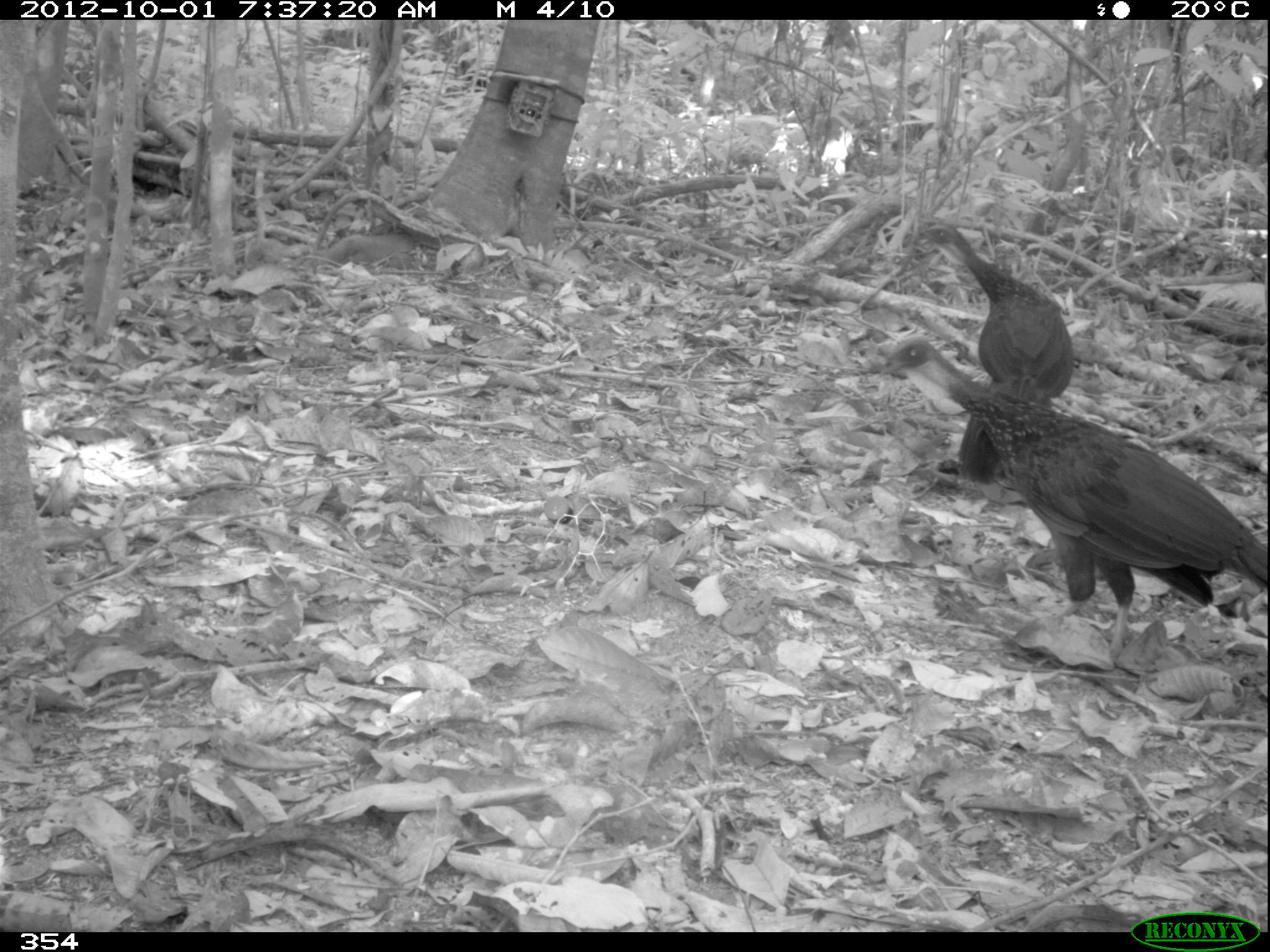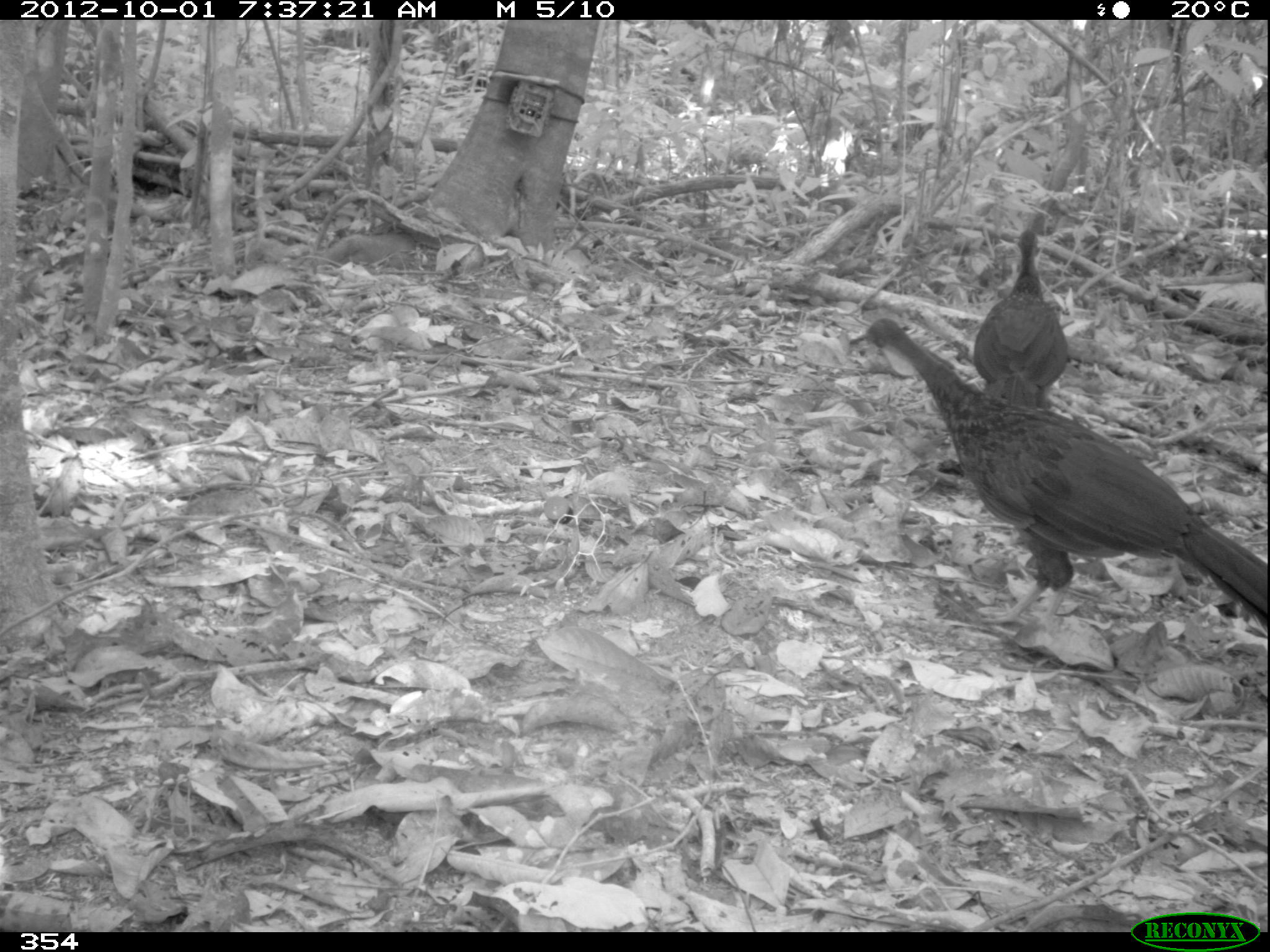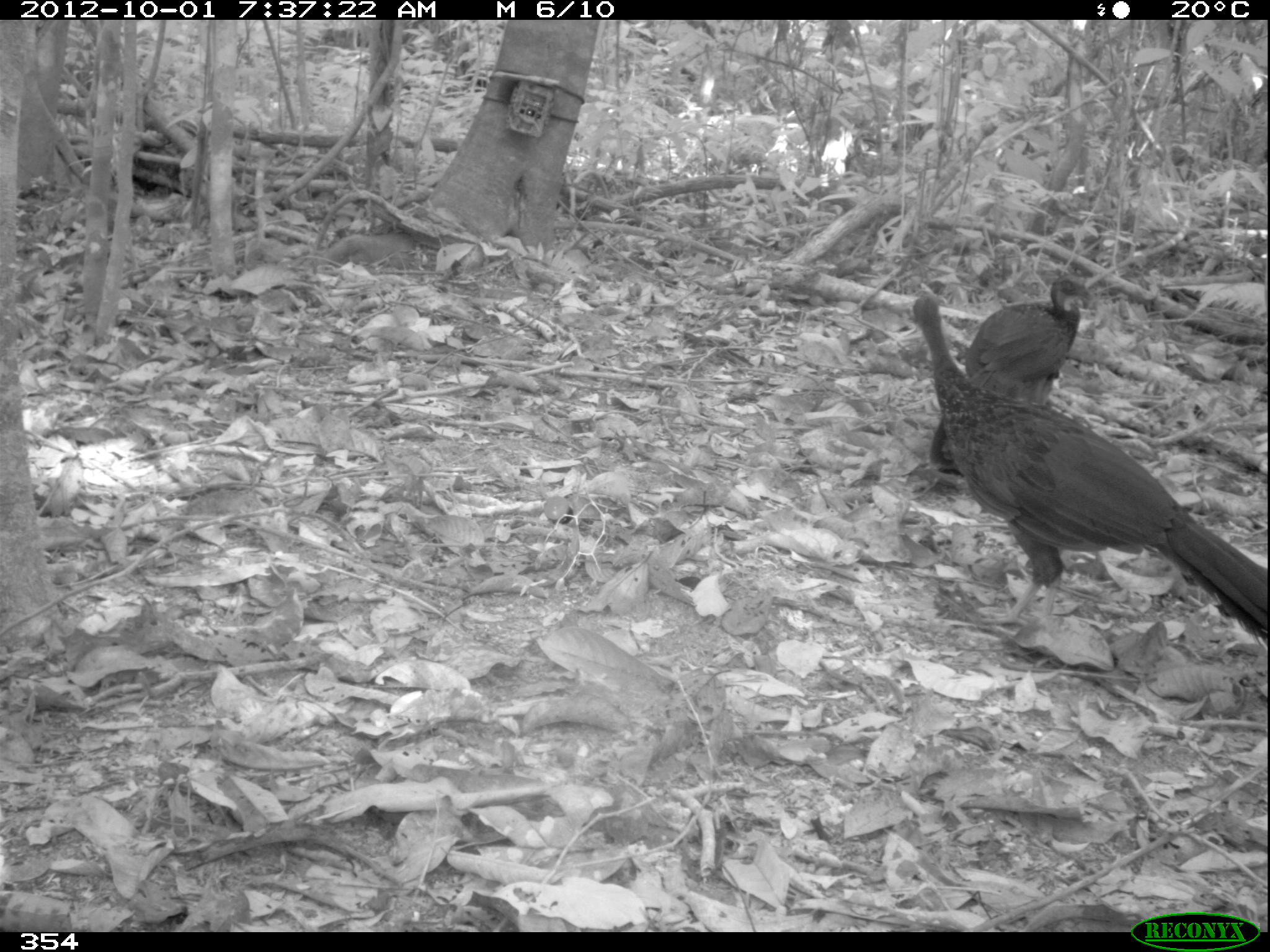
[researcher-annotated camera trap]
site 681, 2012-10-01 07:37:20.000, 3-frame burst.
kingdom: Animalia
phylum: Chordata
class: Aves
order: Galliformes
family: Cracidae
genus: Penelope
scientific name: Penelope jacquacu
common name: spix's guan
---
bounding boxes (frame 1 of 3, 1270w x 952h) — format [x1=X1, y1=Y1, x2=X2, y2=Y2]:
penelope jacquacu: [x1=877, y1=336, x2=1264, y2=659]; [x1=914, y1=222, x2=1074, y2=488]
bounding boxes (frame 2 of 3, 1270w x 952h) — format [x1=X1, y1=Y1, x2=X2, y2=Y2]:
penelope jacquacu: [x1=846, y1=316, x2=1265, y2=633]; [x1=973, y1=228, x2=1067, y2=408]